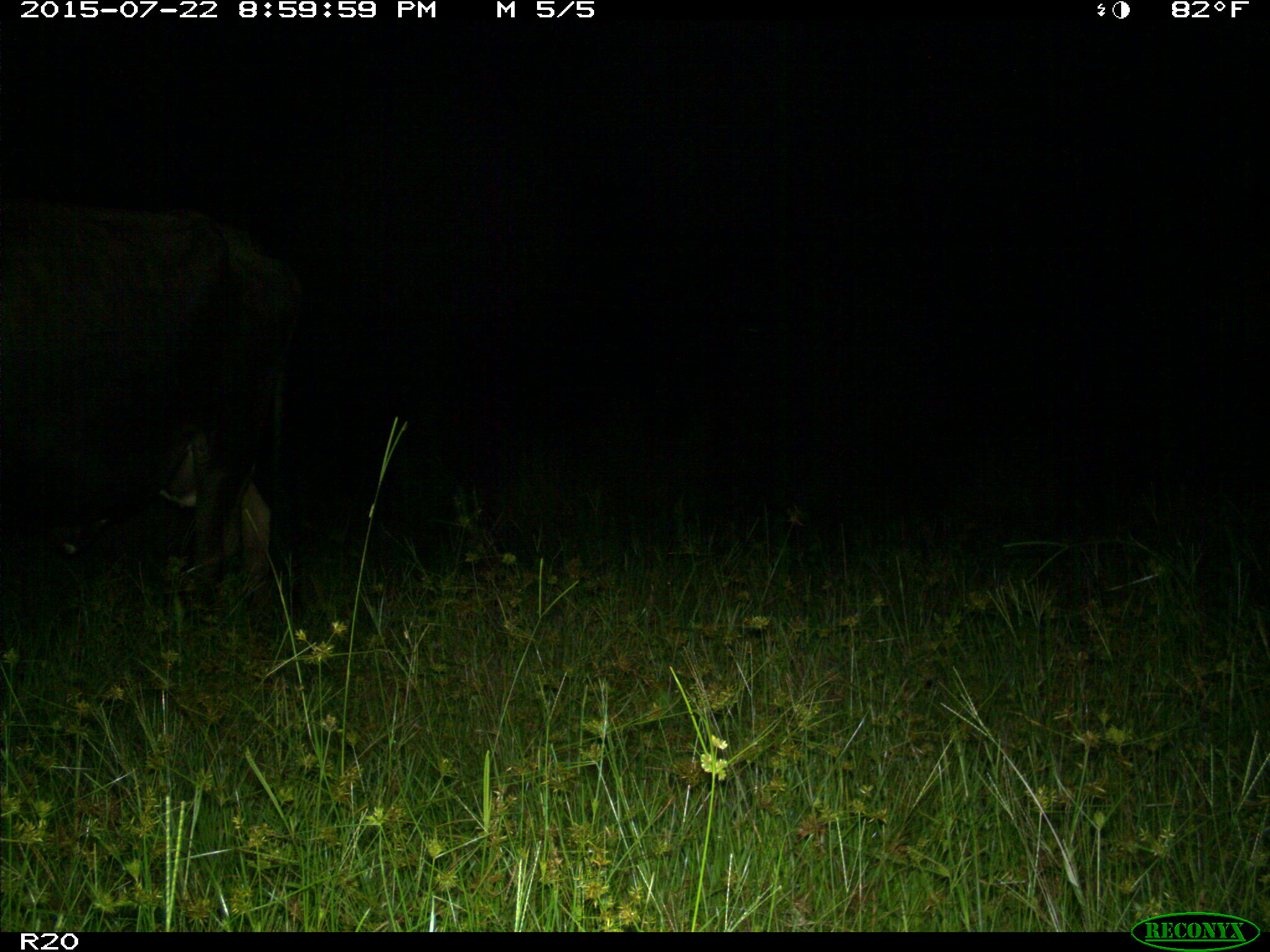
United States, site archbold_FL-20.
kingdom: Animalia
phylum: Chordata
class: Mammalia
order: Artiodactyla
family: Bovidae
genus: Bos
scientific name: Bos taurus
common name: domestic cow